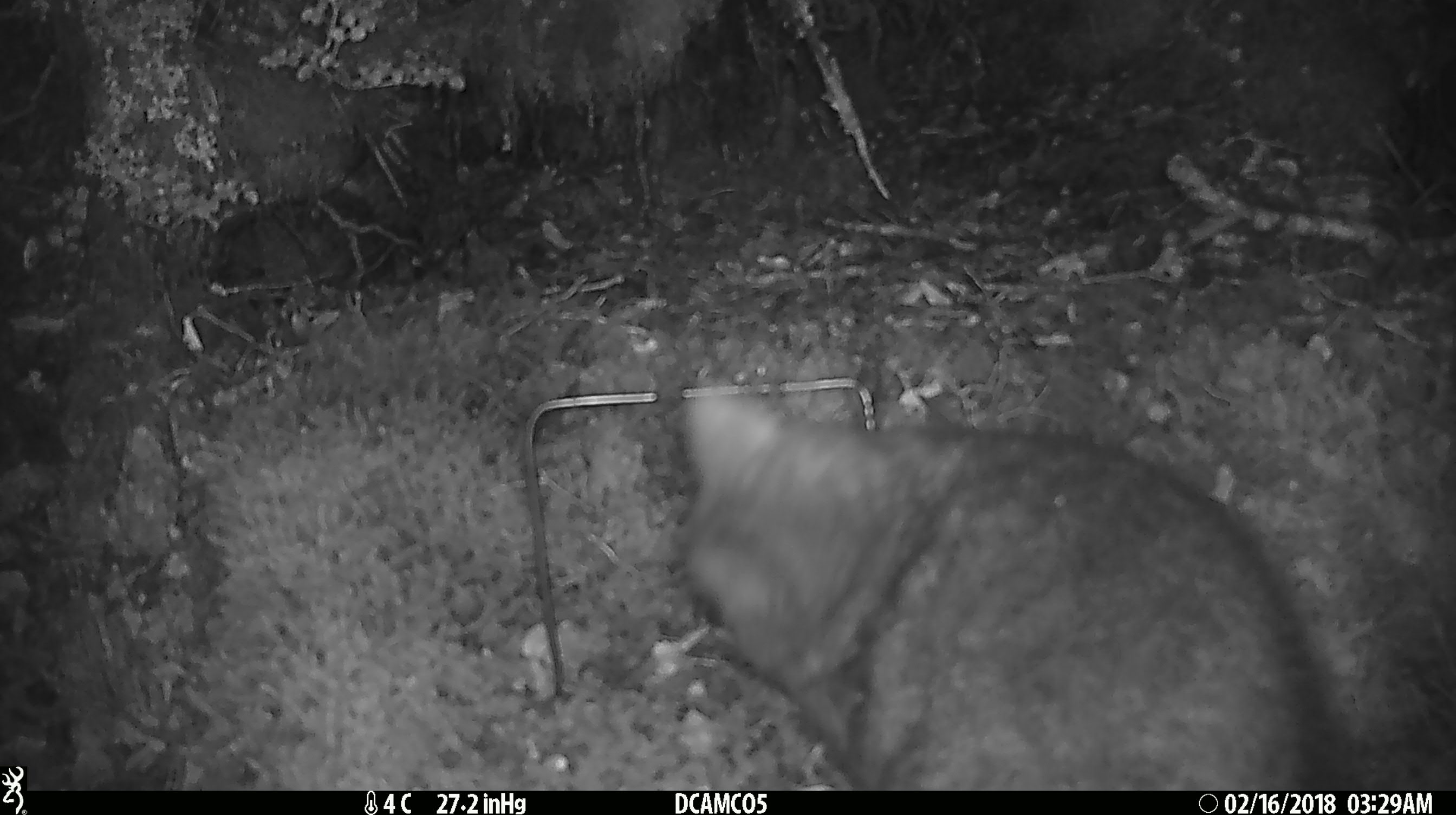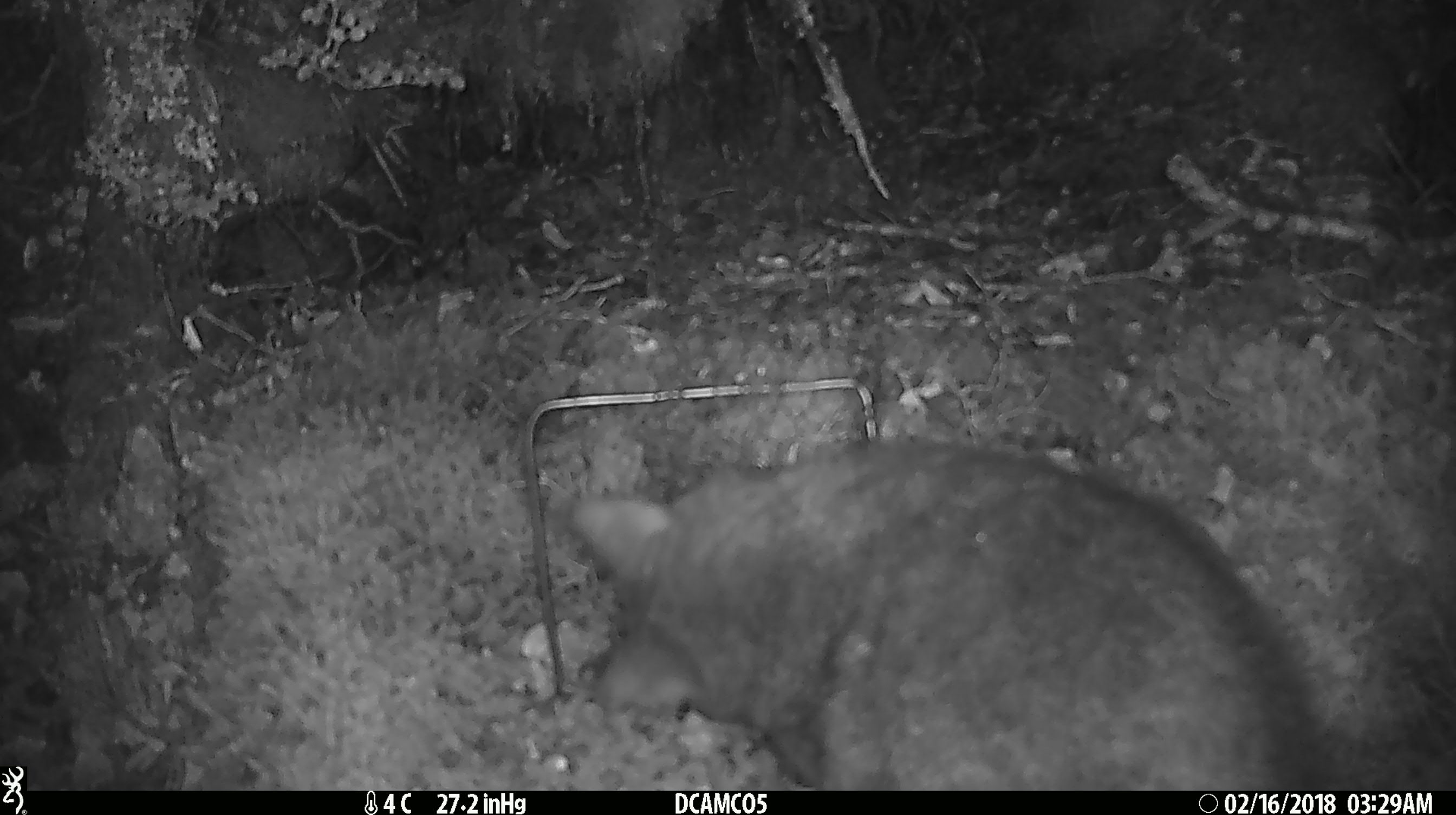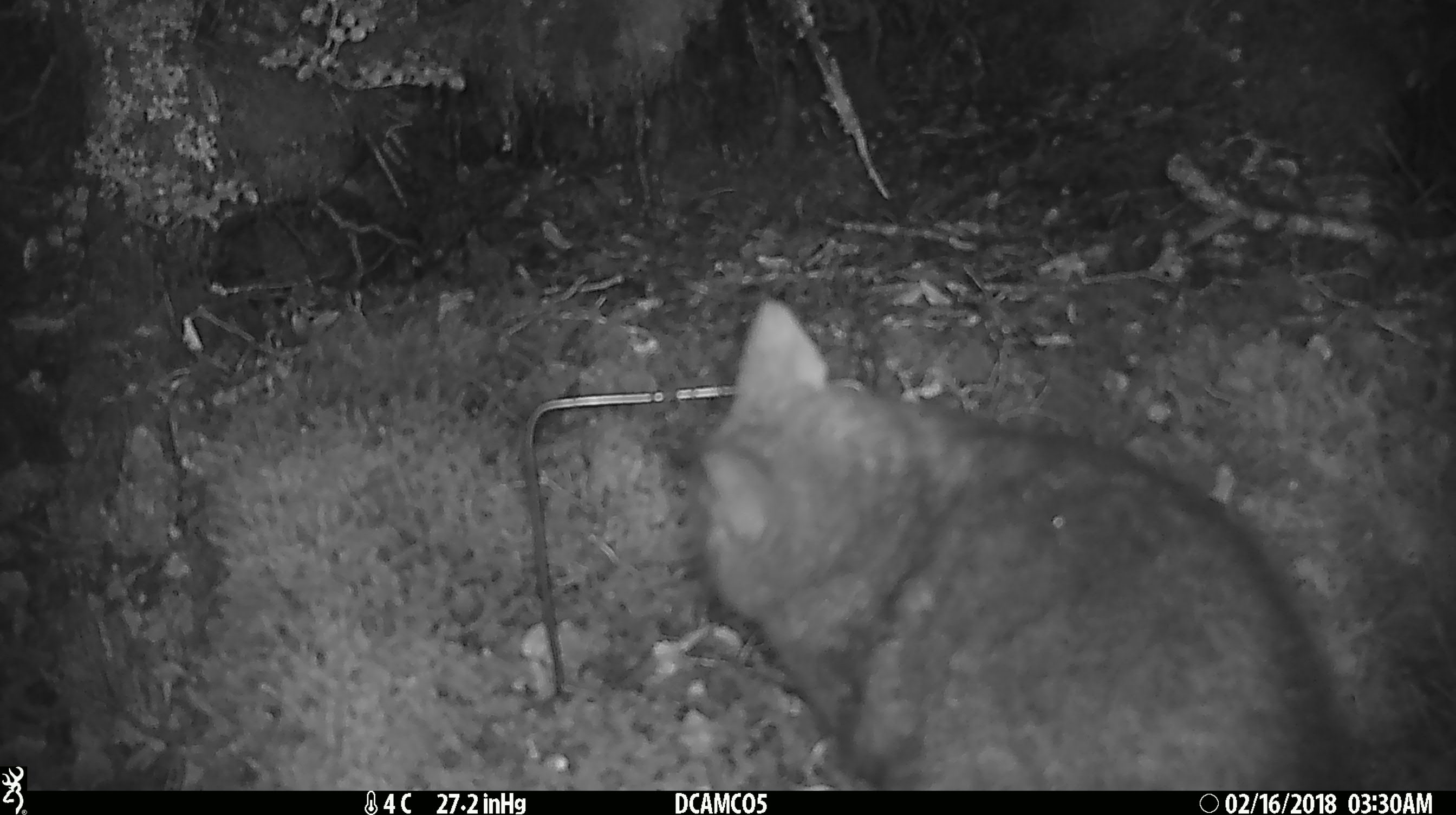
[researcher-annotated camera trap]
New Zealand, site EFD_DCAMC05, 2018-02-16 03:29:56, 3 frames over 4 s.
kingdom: Animalia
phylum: Chordata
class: Mammalia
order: Diprotodontia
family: Phalangeridae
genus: Trichosurus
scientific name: Trichosurus vulpecula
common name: common brushtail possum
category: possum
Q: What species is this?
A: Possum (common brushtail possum) (Trichosurus vulpecula).